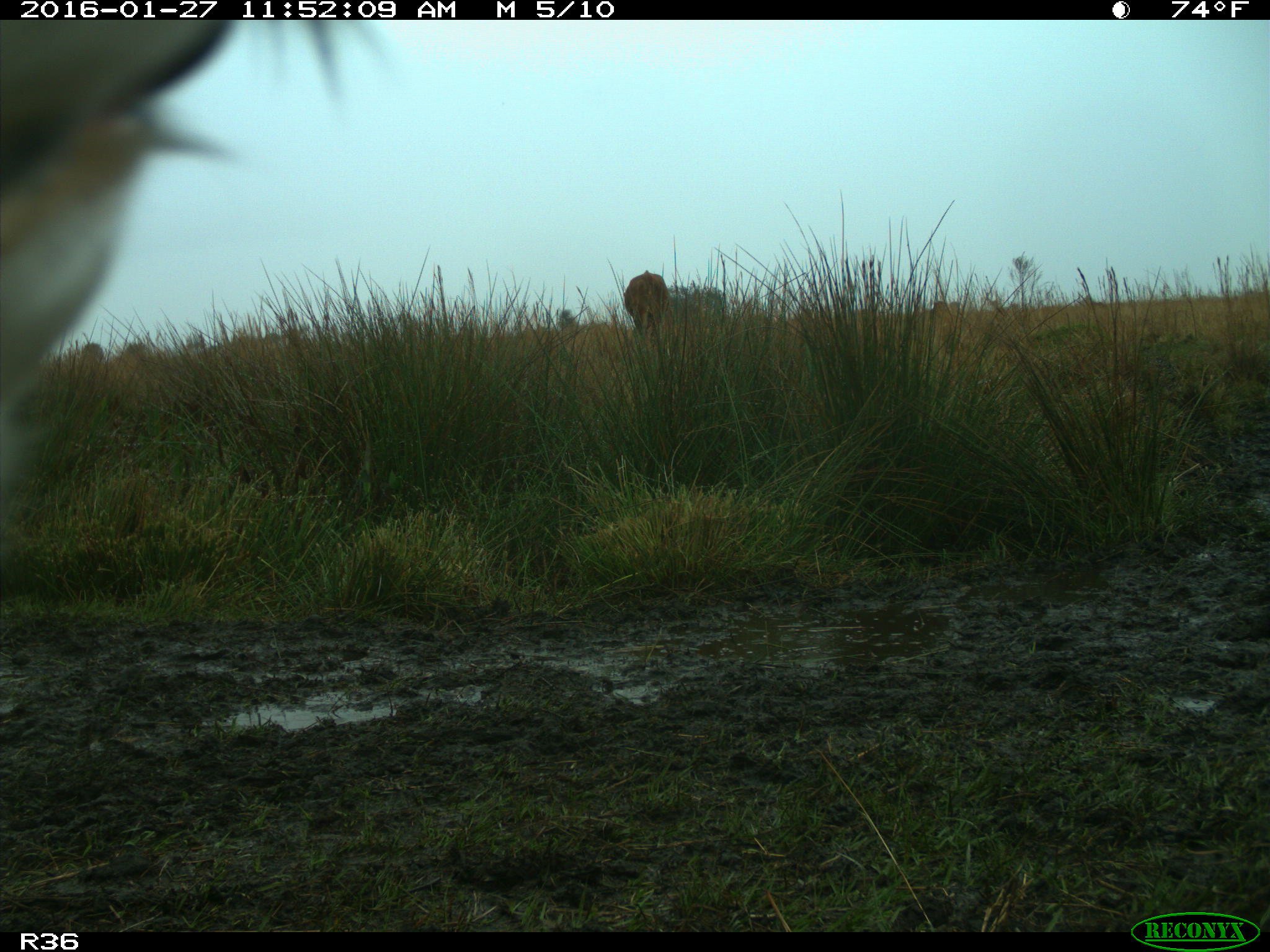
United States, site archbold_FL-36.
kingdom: Animalia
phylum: Chordata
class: Mammalia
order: Artiodactyla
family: Bovidae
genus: Bos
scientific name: Bos taurus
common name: domestic cow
Bos taurus (domestic cow).